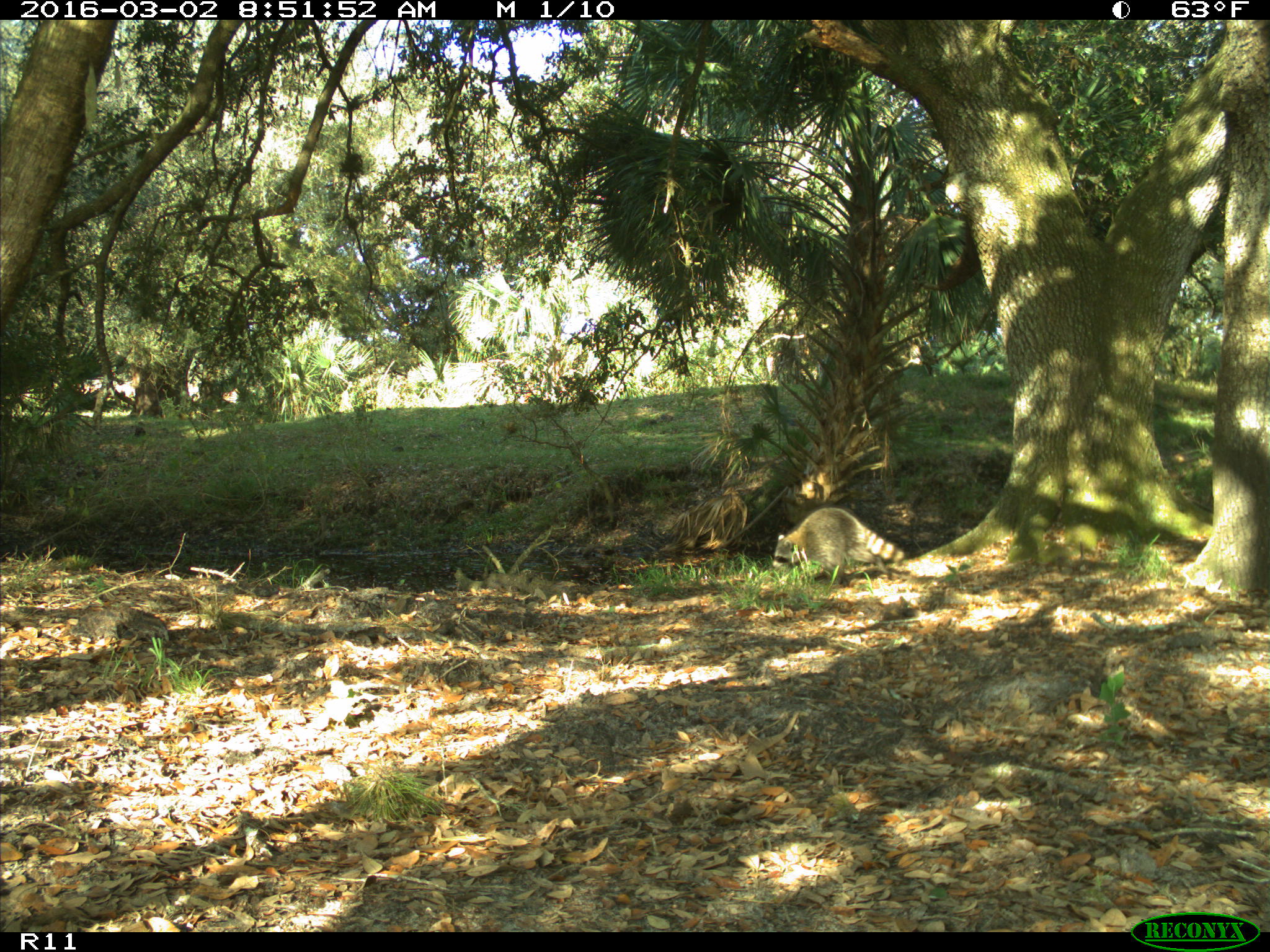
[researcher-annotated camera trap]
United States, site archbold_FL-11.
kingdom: Animalia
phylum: Chordata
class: Mammalia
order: Carnivora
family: Procyonidae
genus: Procyon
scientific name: Procyon lotor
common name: common raccoon